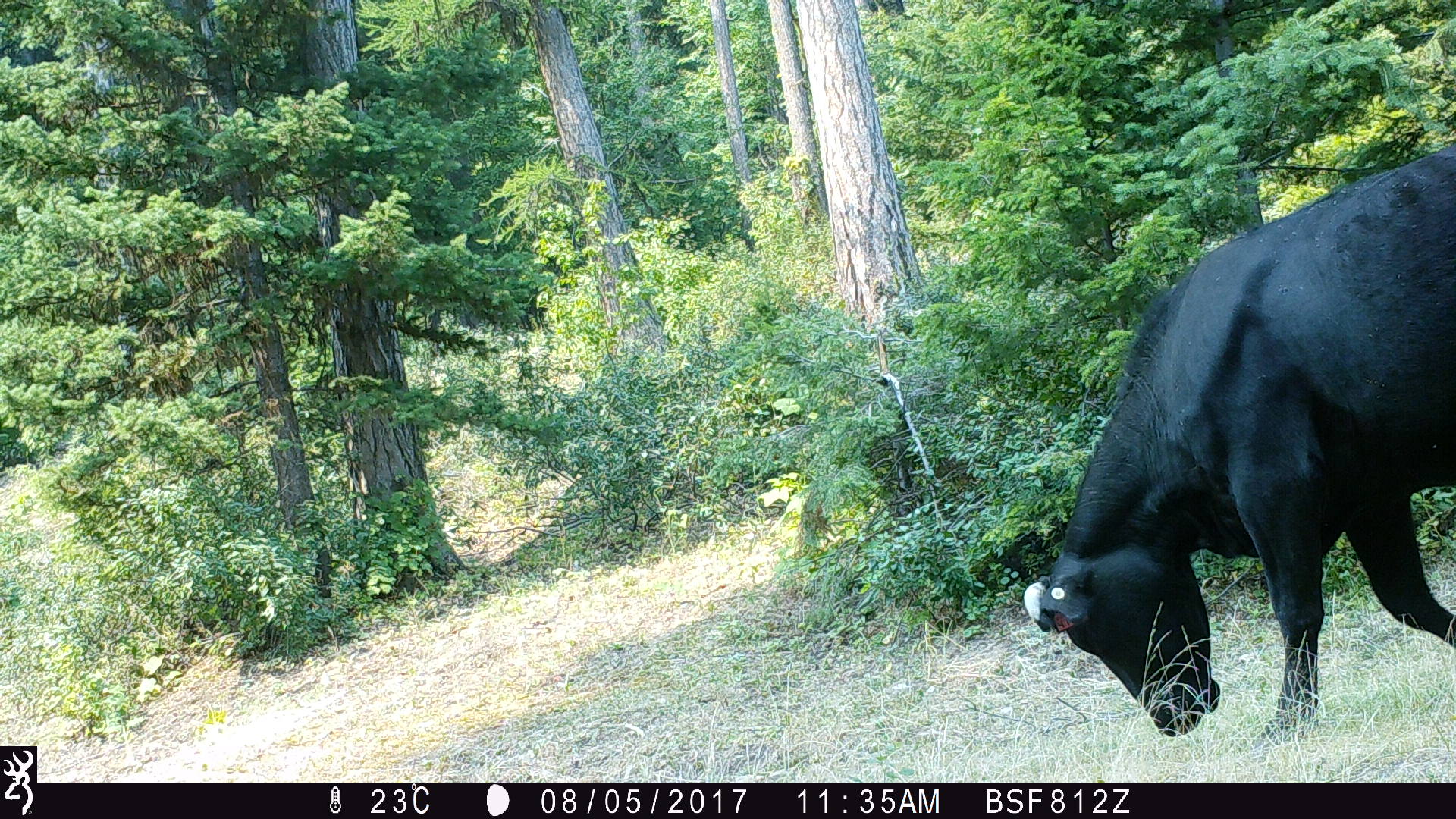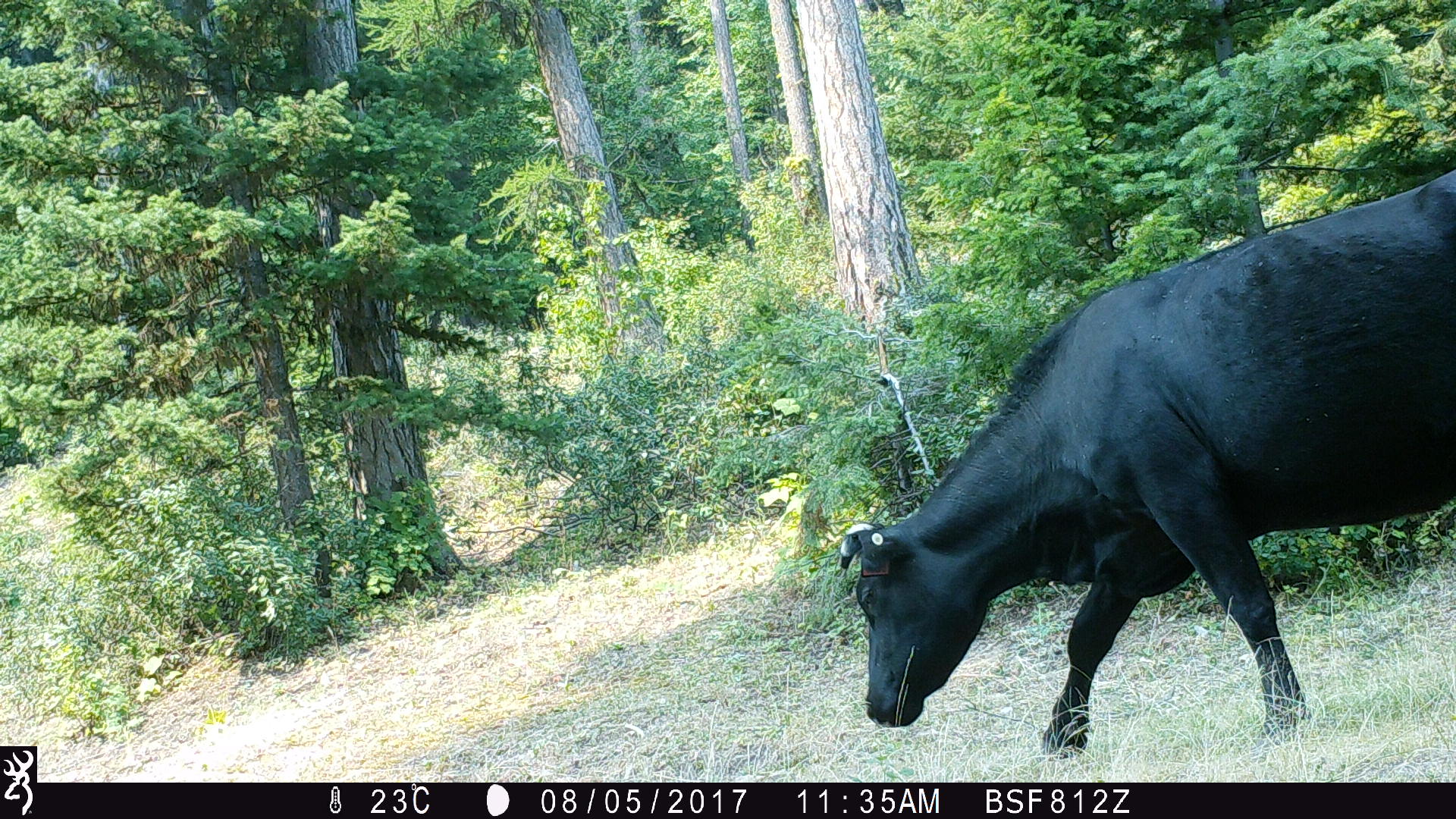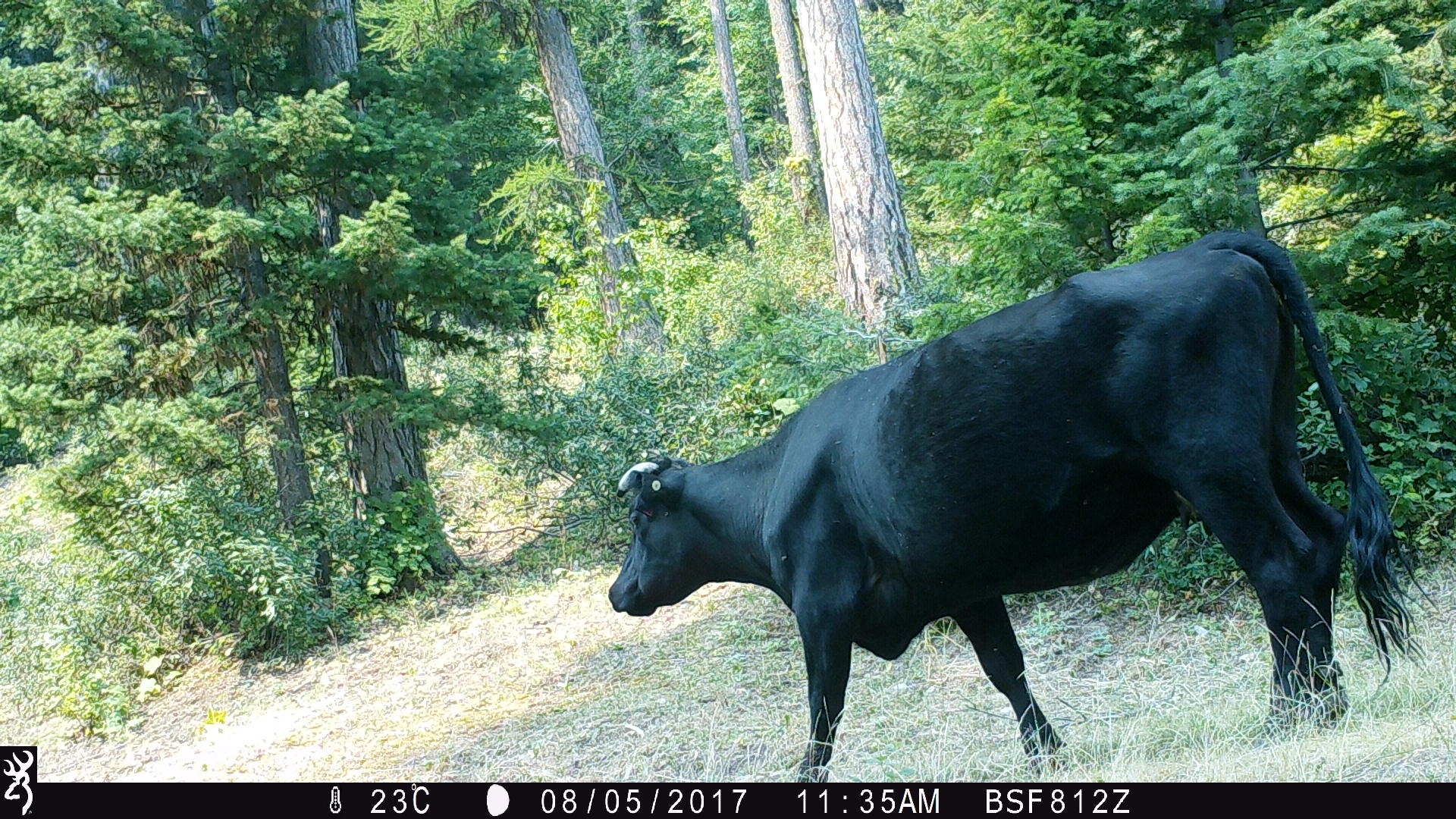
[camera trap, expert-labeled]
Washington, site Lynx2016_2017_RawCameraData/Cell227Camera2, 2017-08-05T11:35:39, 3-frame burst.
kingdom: Animalia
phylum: Chordata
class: Mammalia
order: Artiodactyla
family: Bovidae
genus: Bos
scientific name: Bos taurus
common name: domestic cattle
Domestic cattle (Bos taurus). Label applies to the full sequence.